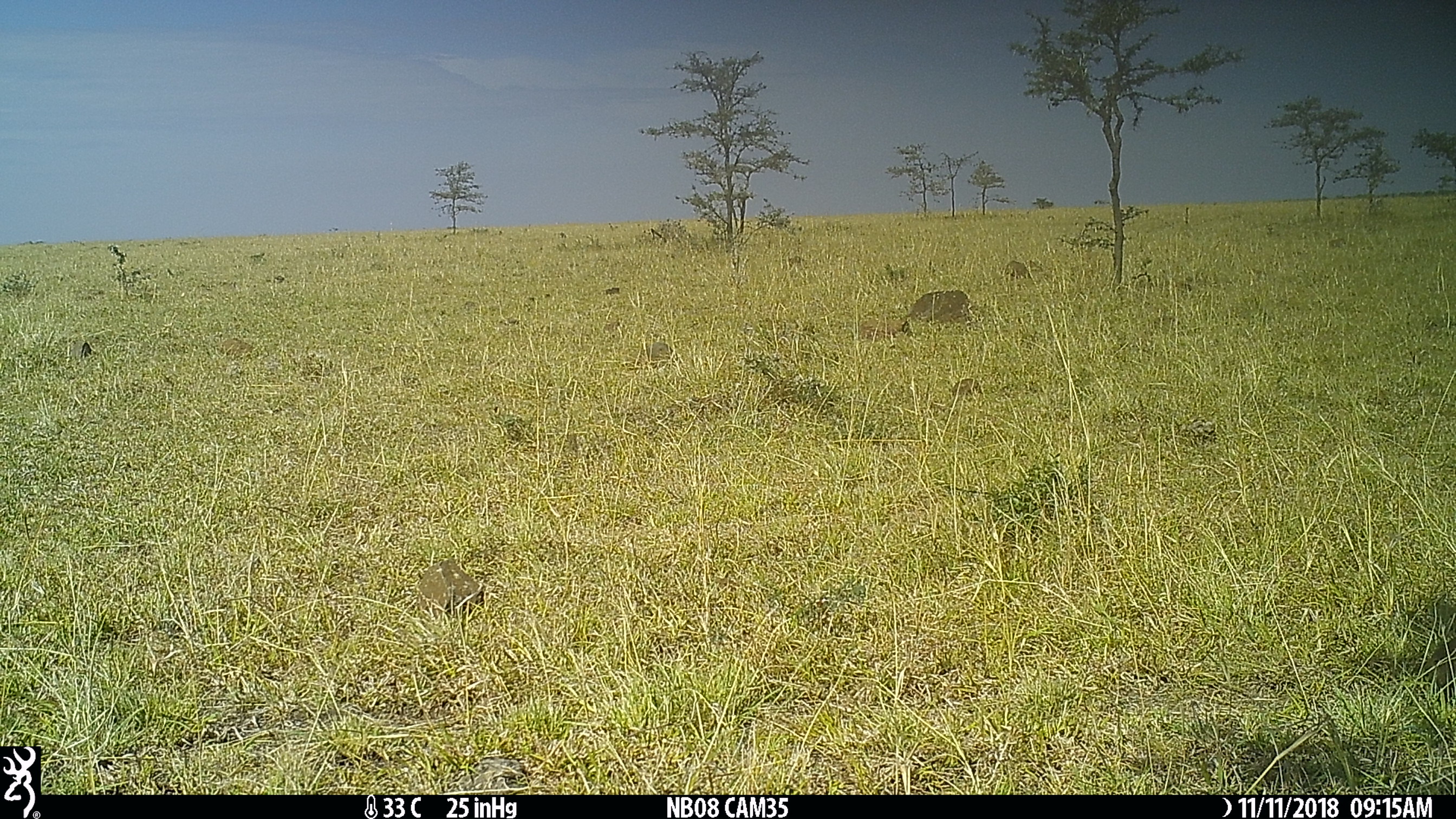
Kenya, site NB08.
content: unidentified animal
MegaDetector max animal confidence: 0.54